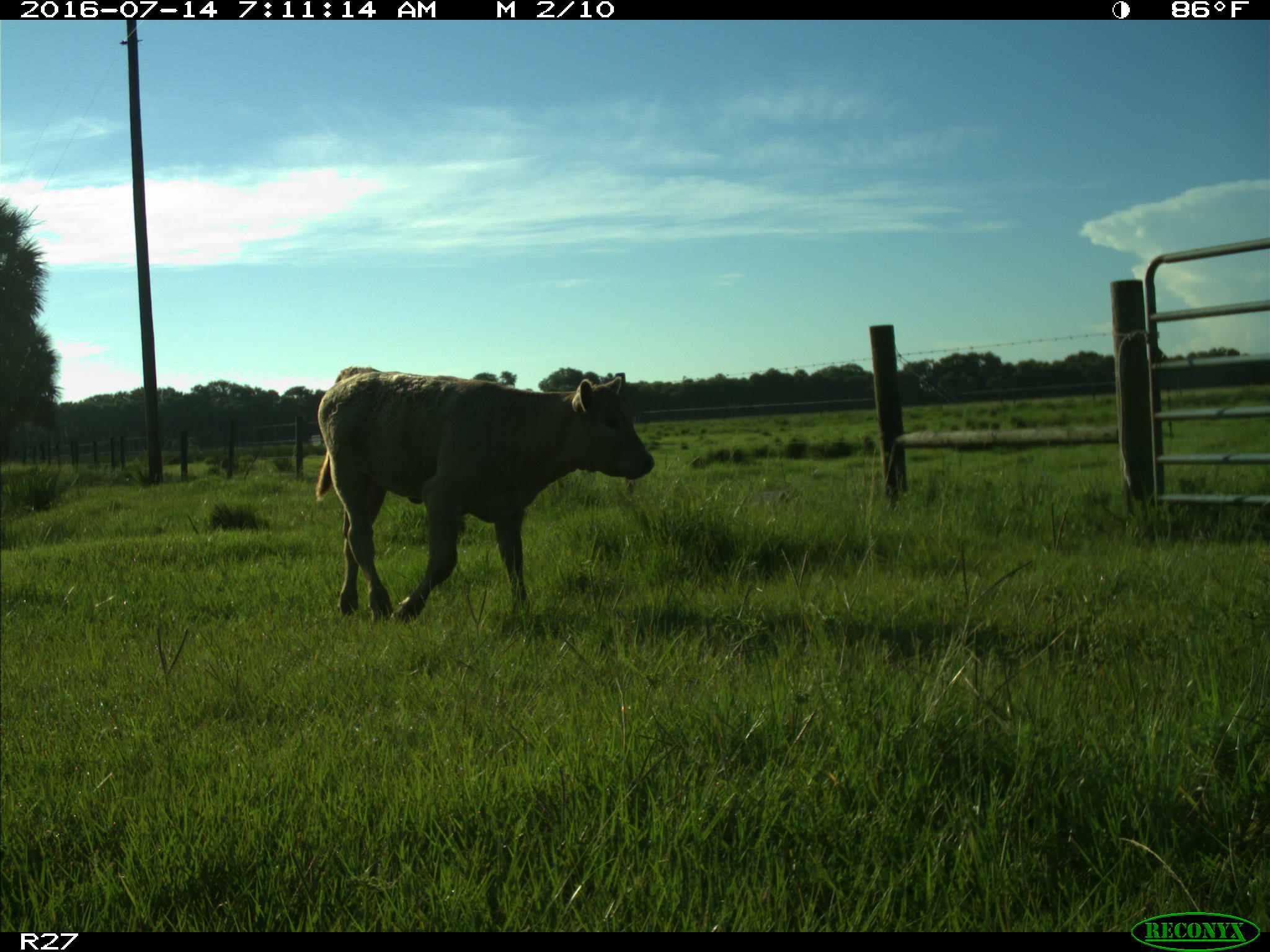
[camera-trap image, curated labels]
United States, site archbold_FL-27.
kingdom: Animalia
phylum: Chordata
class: Mammalia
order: Artiodactyla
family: Bovidae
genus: Bos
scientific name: Bos taurus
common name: domestic cow